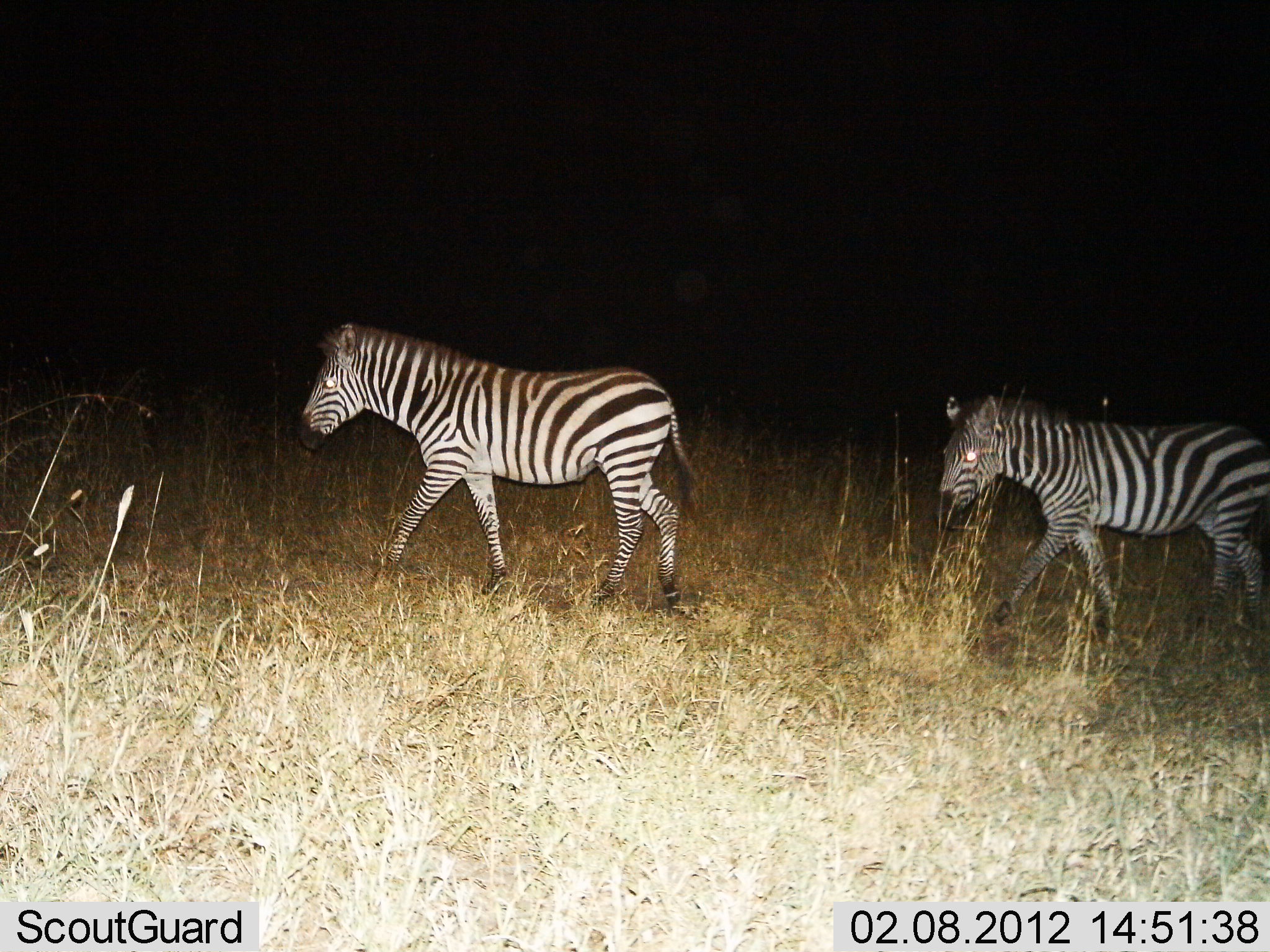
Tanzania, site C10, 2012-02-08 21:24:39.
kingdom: Animalia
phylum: Chordata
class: Mammalia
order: Perissodactyla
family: Equidae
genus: Equus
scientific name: Equus quagga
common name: plains zebra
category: zebra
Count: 2.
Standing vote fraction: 6%.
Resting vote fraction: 0%.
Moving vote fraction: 100%.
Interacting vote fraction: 0%.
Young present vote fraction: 0%.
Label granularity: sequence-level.